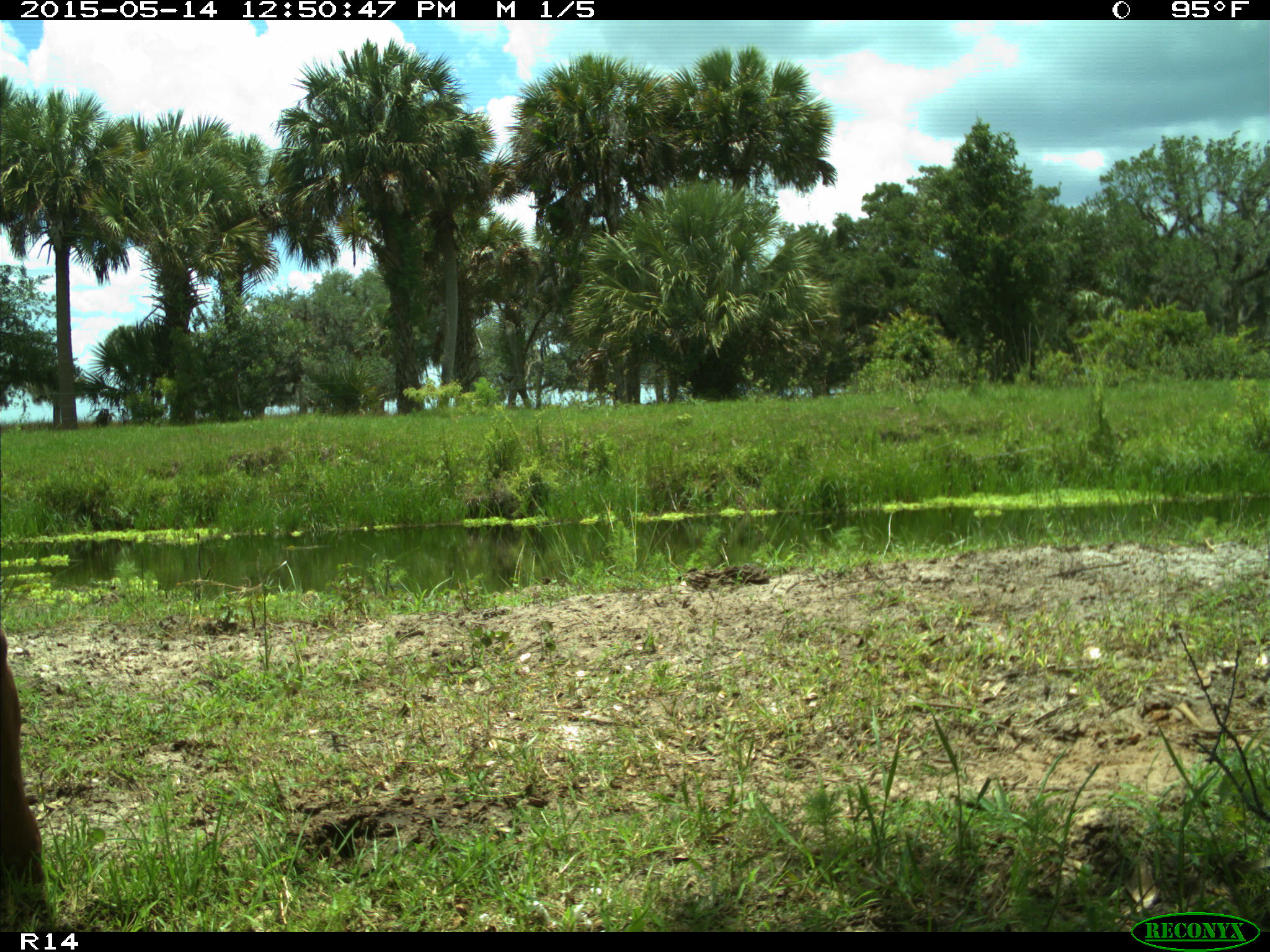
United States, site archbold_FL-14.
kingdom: Animalia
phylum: Chordata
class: Mammalia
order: Artiodactyla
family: Bovidae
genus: Bos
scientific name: Bos taurus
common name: domestic cow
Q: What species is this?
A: Bos taurus (domestic cow).